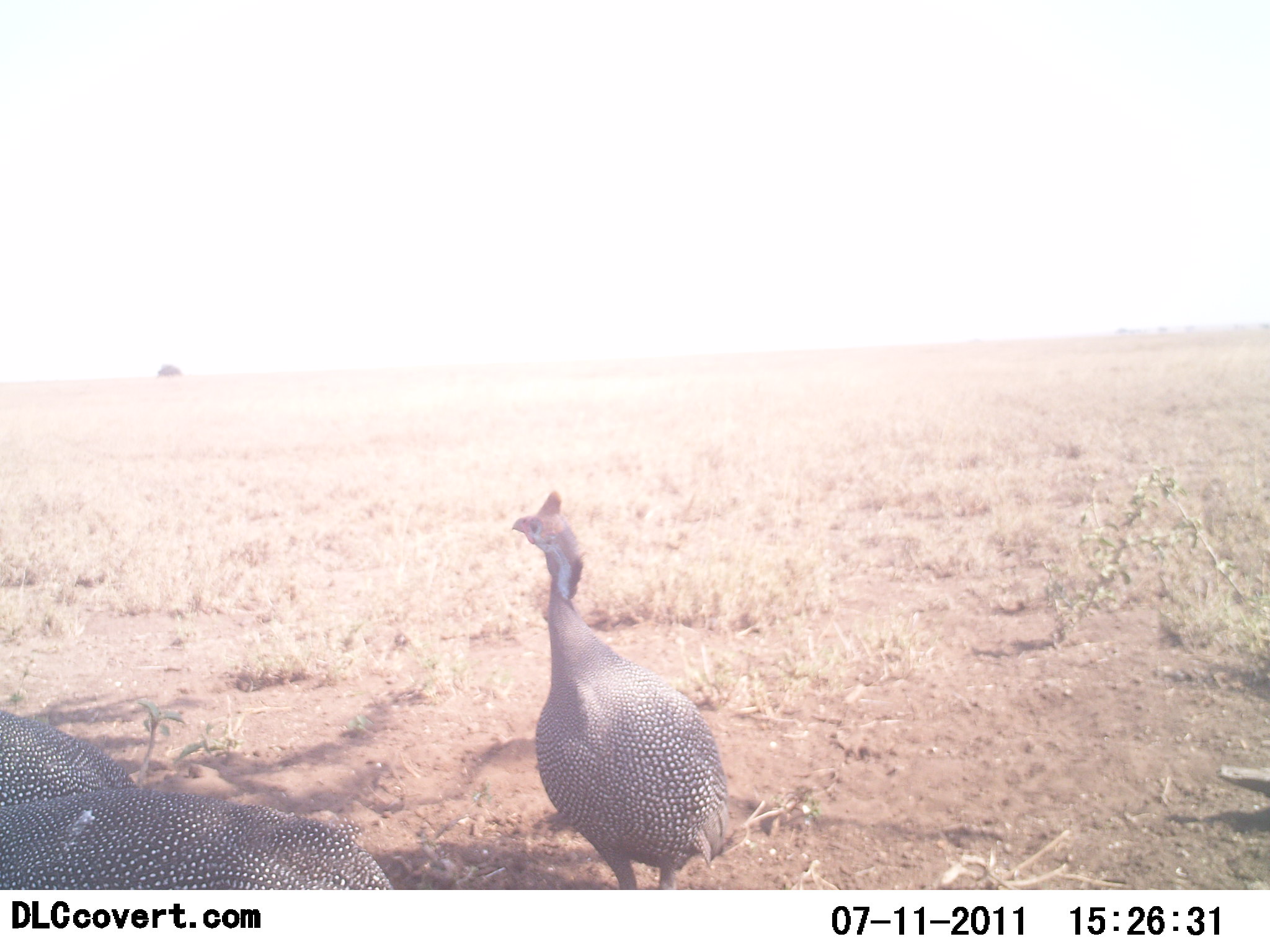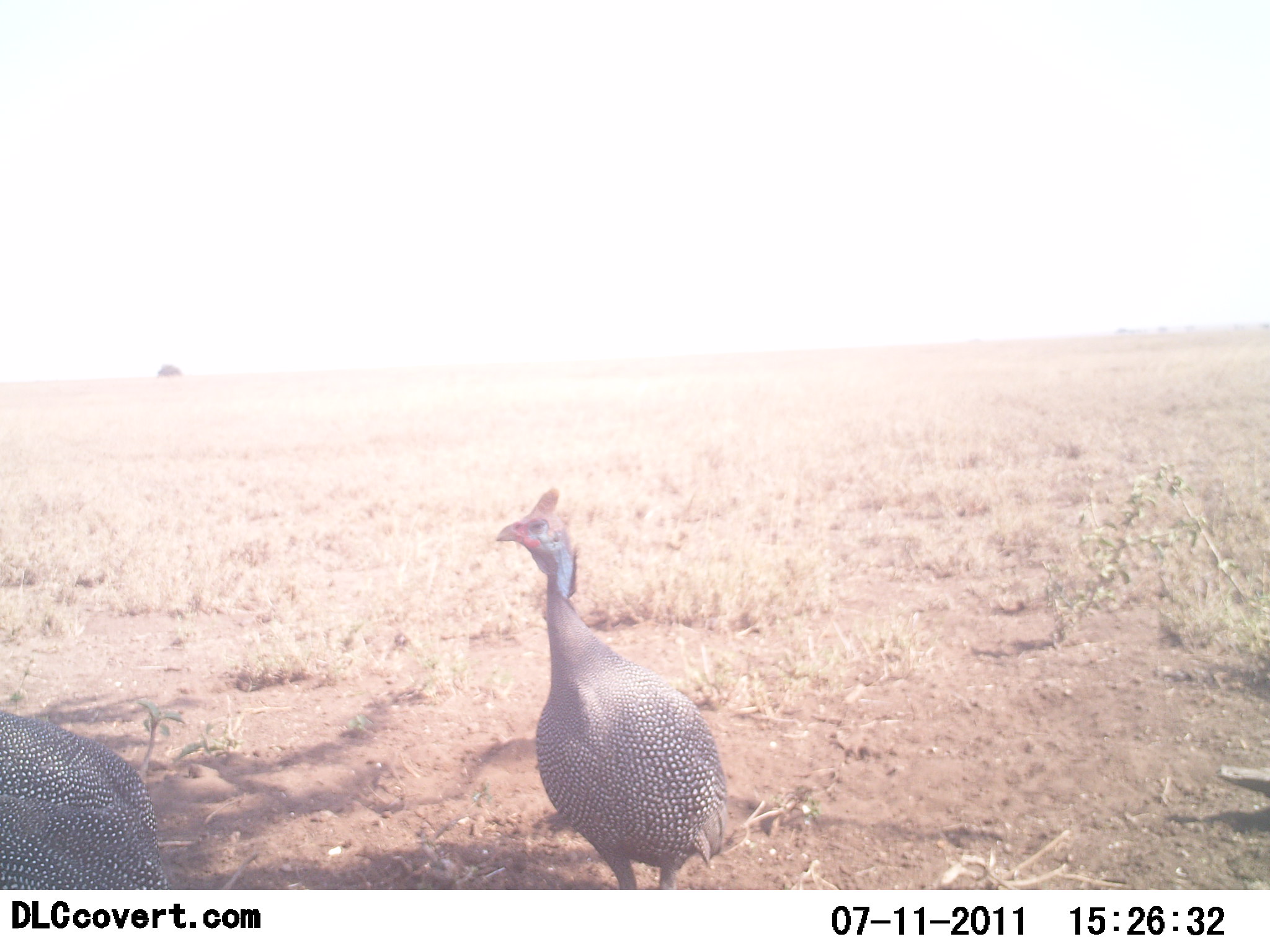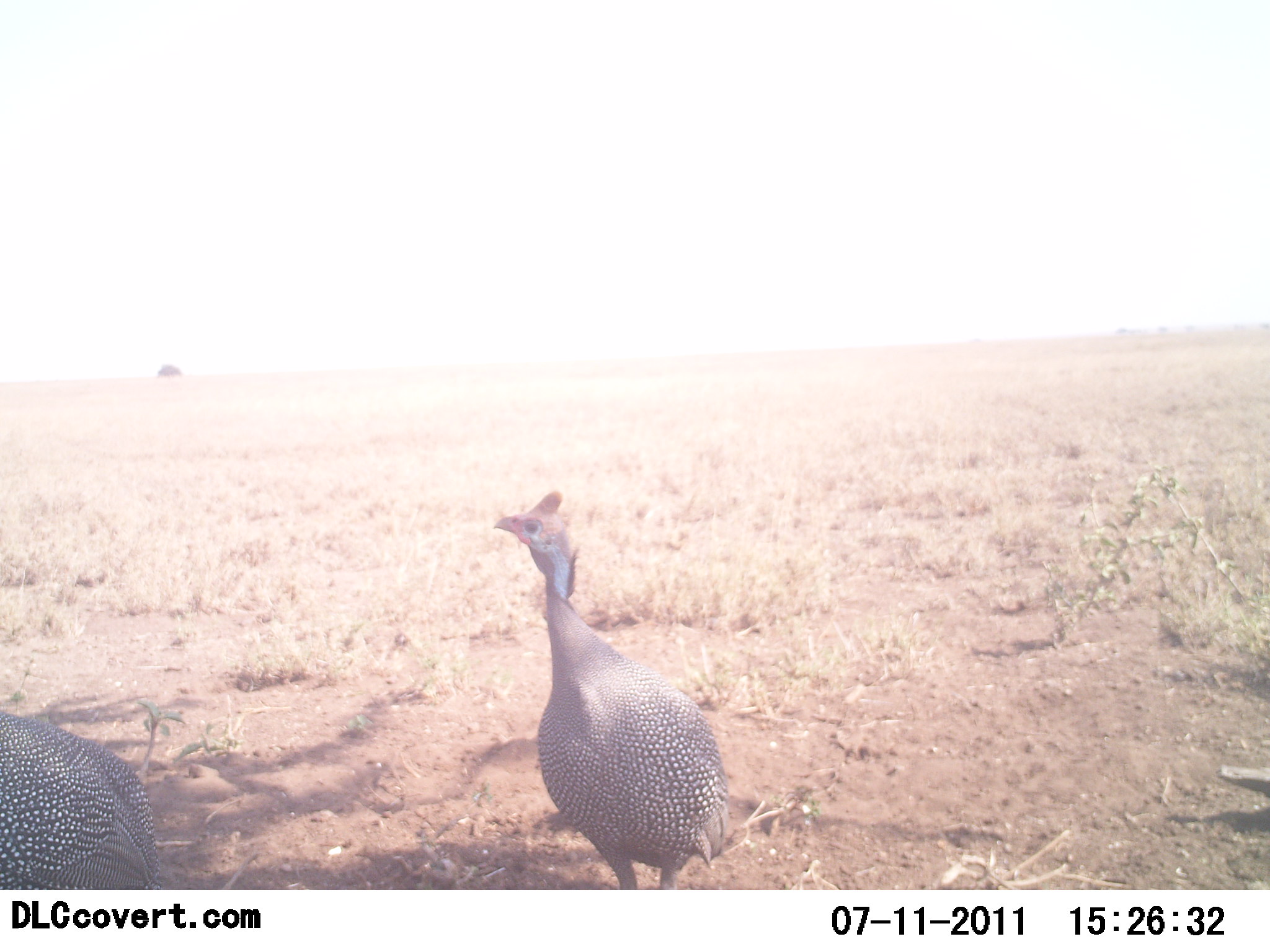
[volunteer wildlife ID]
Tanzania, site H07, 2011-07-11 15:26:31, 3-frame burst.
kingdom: Animalia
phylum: Chordata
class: Aves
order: Galliformes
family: Numididae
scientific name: Numididae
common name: guinea fowl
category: guineafowl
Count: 3.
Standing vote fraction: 83%.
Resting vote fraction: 8%.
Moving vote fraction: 25%.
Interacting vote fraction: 0%.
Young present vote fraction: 0%.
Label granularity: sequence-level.